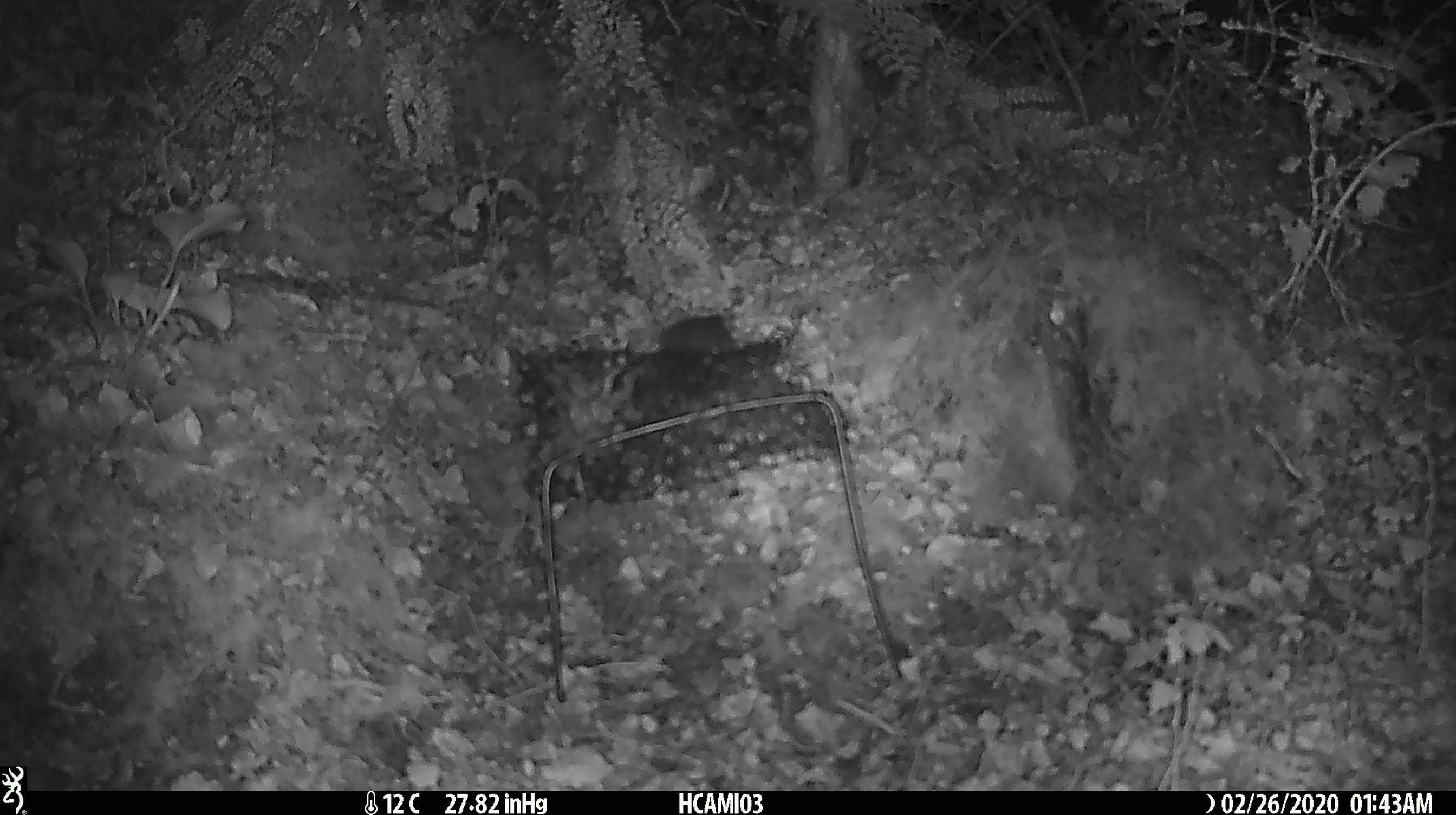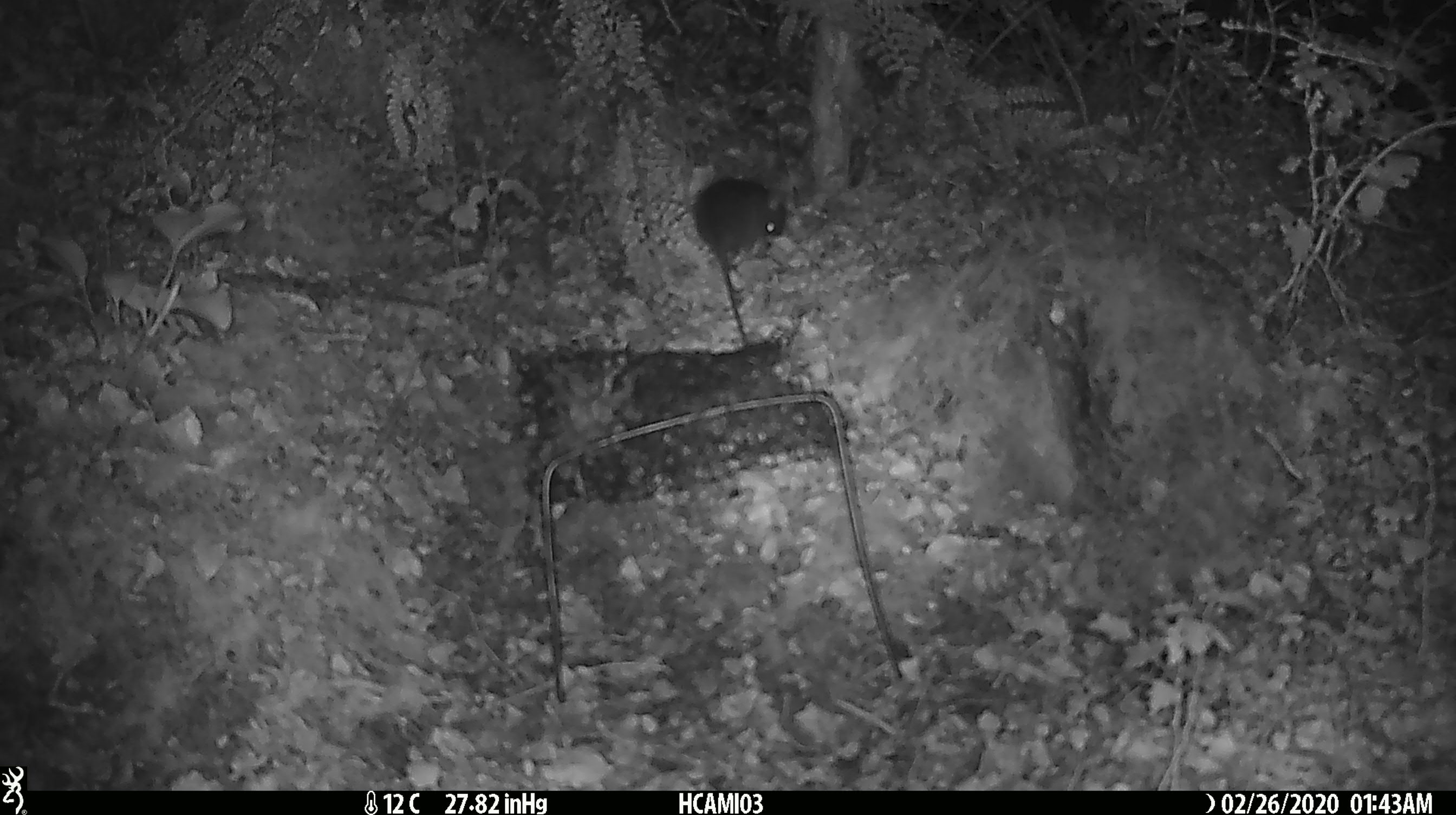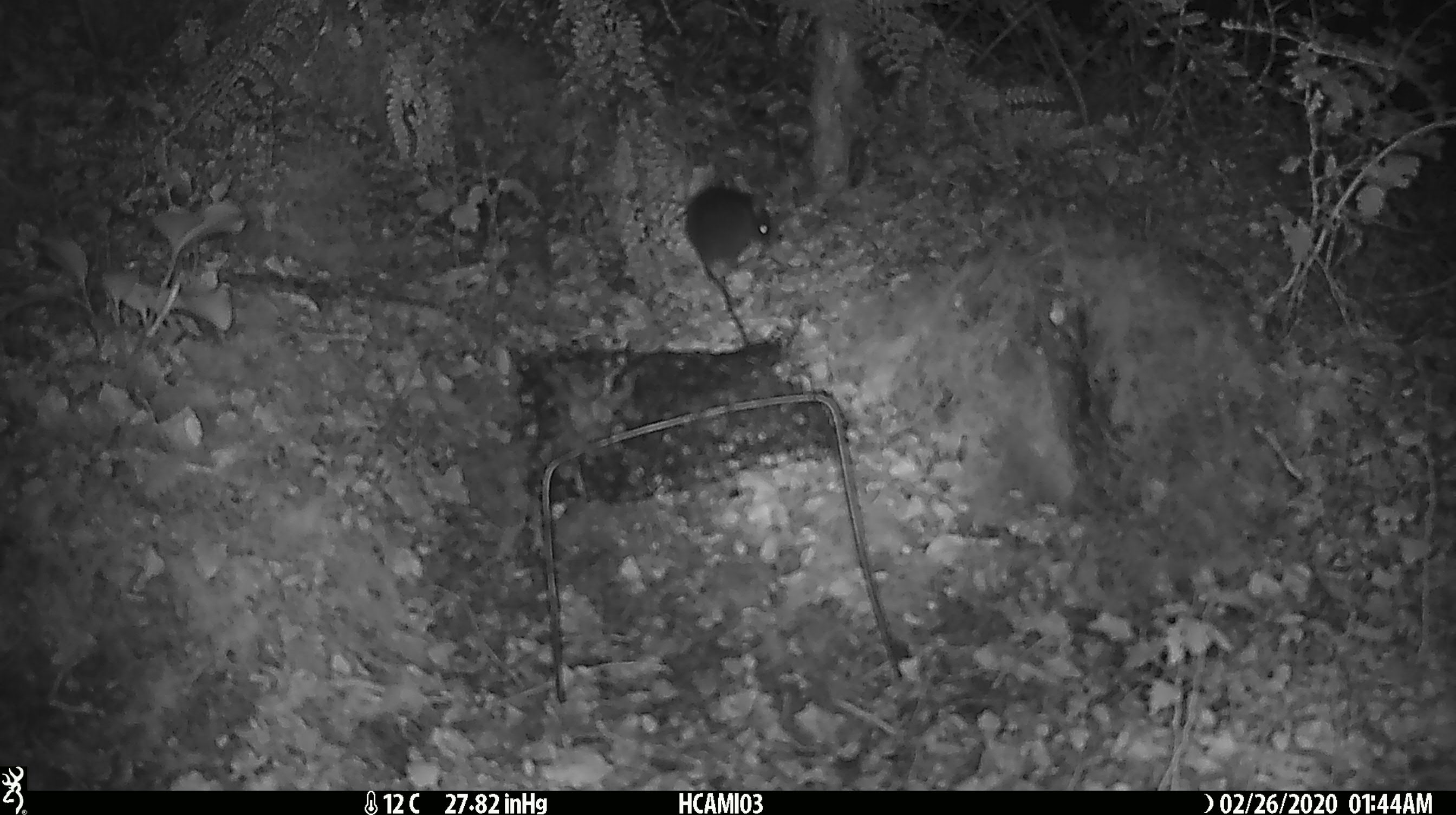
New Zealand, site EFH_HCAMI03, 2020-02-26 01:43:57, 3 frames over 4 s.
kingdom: Animalia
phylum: Chordata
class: Mammalia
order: Rodentia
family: Muridae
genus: Mus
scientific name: Mus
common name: mouse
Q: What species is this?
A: Mouse (Mus).